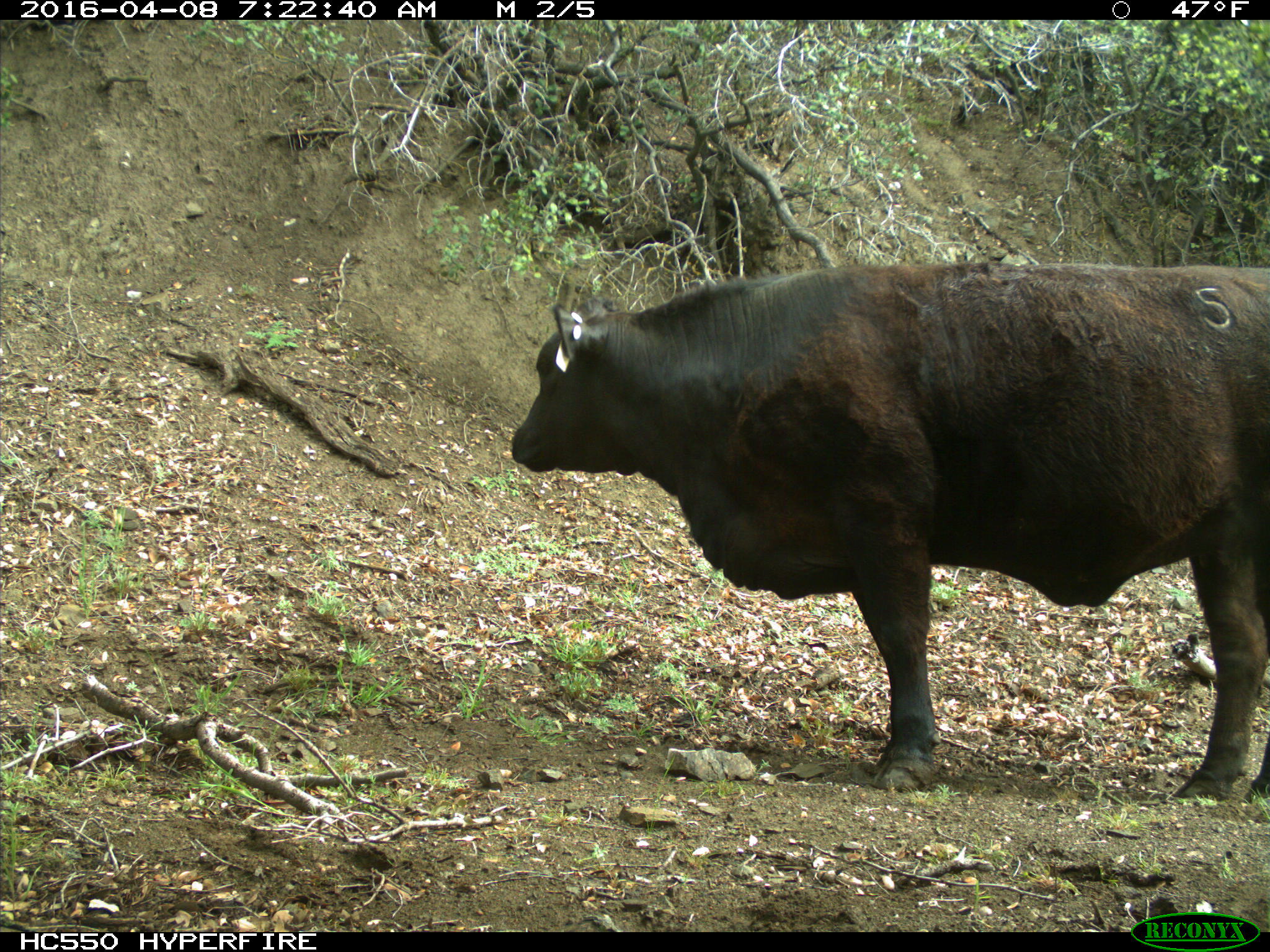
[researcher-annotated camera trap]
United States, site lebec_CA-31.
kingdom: Animalia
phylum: Chordata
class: Mammalia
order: Artiodactyla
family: Bovidae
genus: Bos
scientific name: Bos taurus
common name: domestic cow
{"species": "Bos taurus (domestic cow)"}